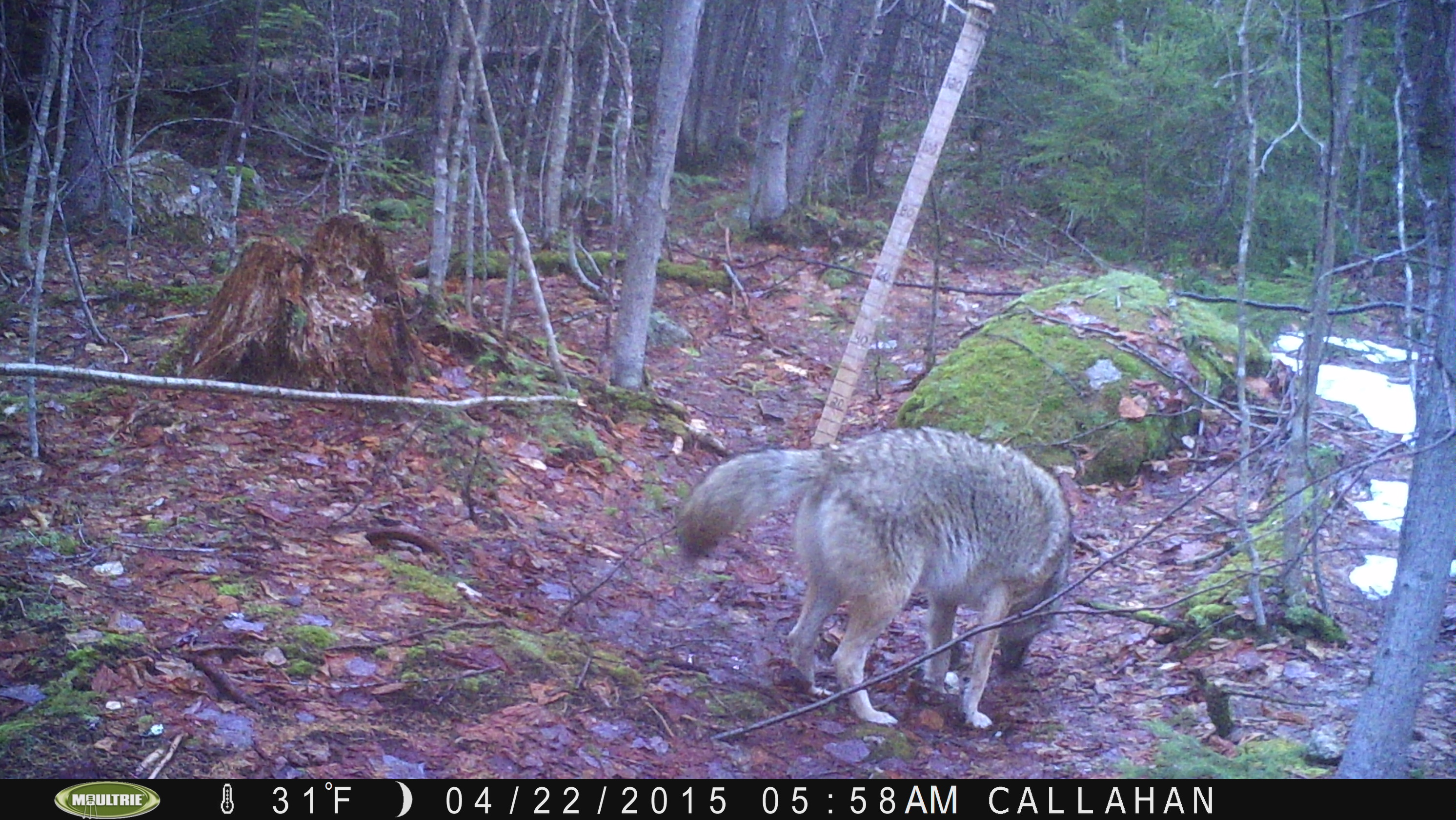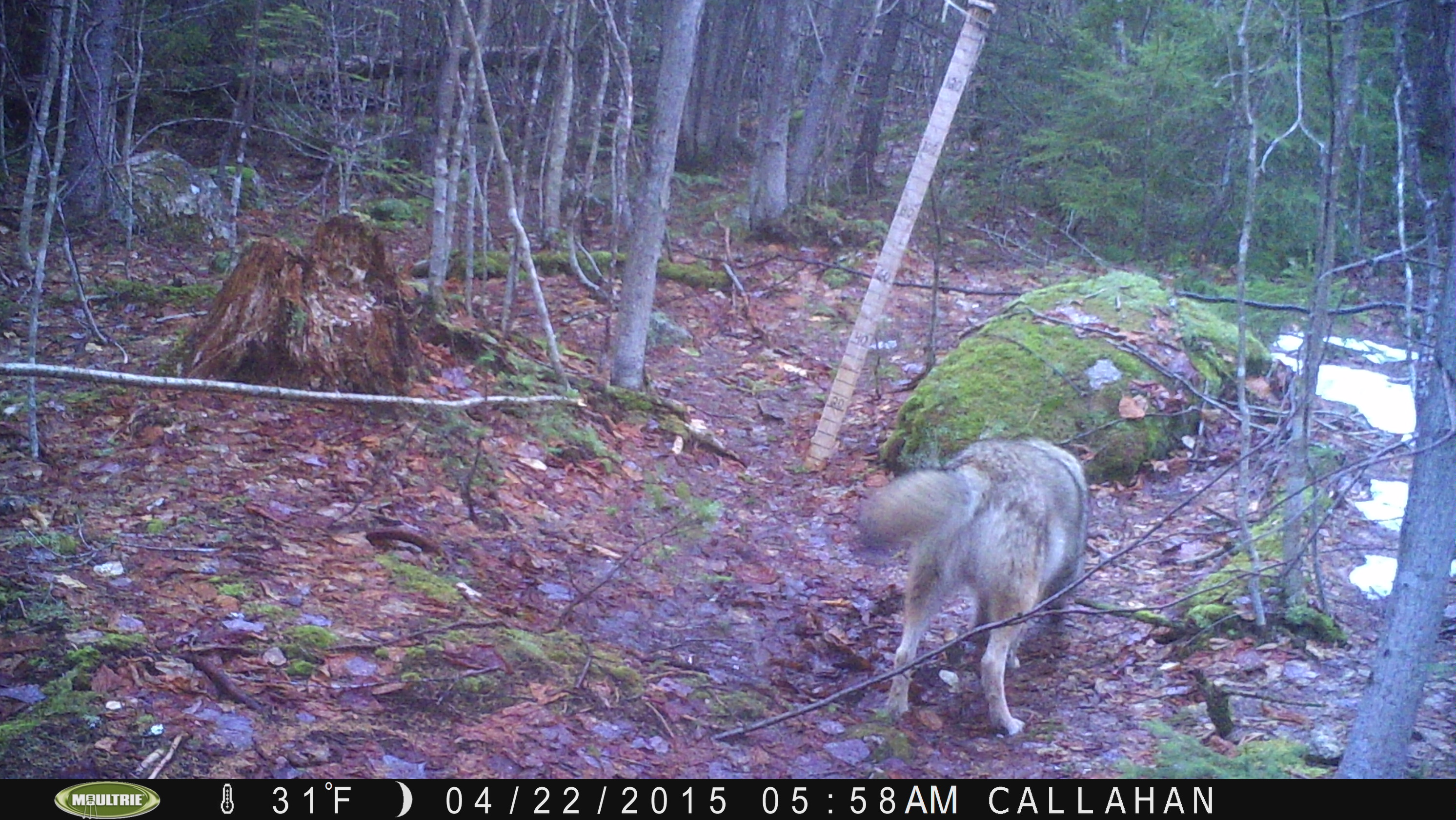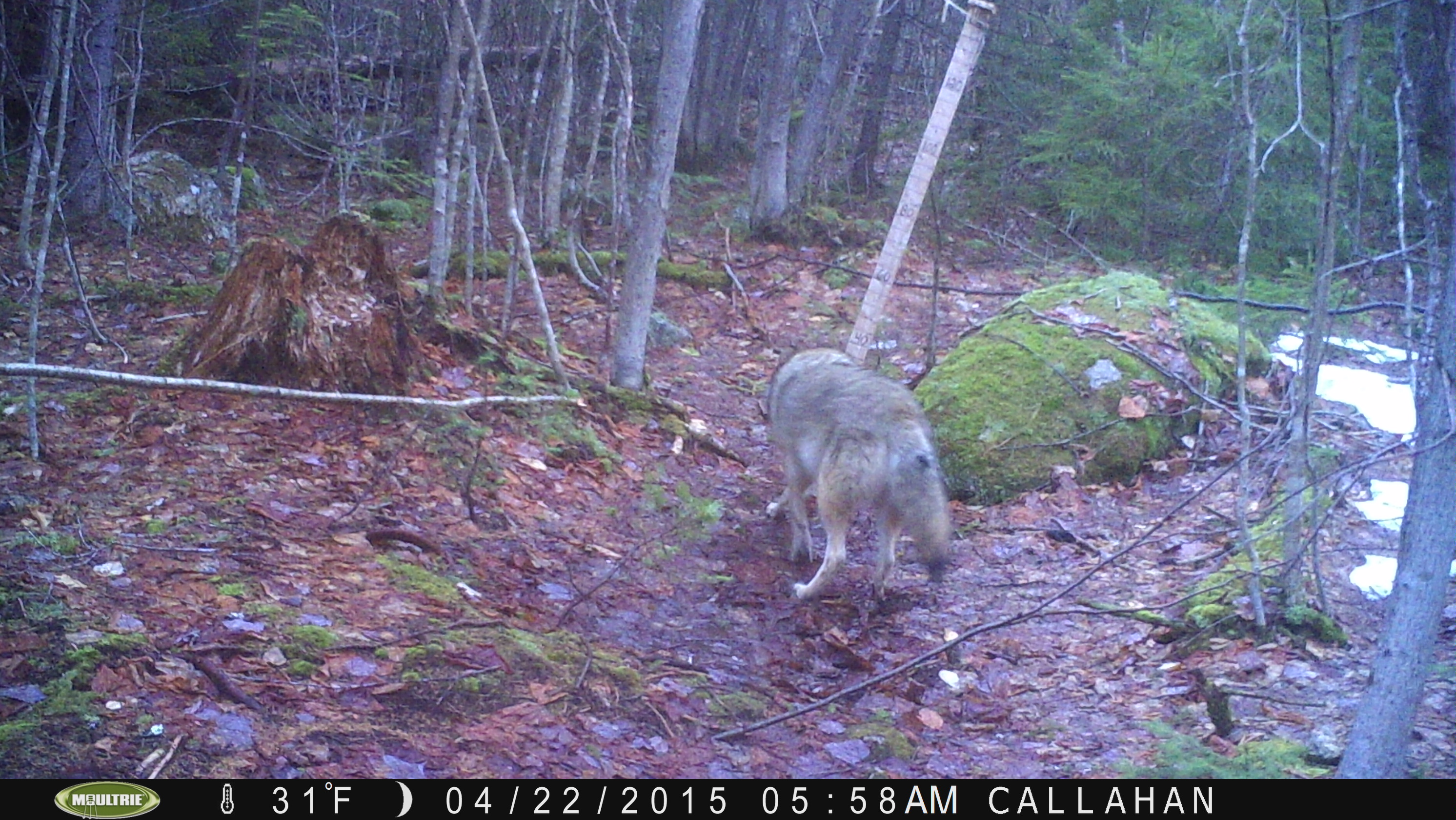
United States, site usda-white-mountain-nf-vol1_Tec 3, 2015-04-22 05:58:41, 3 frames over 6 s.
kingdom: Animalia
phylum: Chordata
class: Mammalia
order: Carnivora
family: Canidae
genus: Canis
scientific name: Canis latrans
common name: coyote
Coyote (Canis latrans).